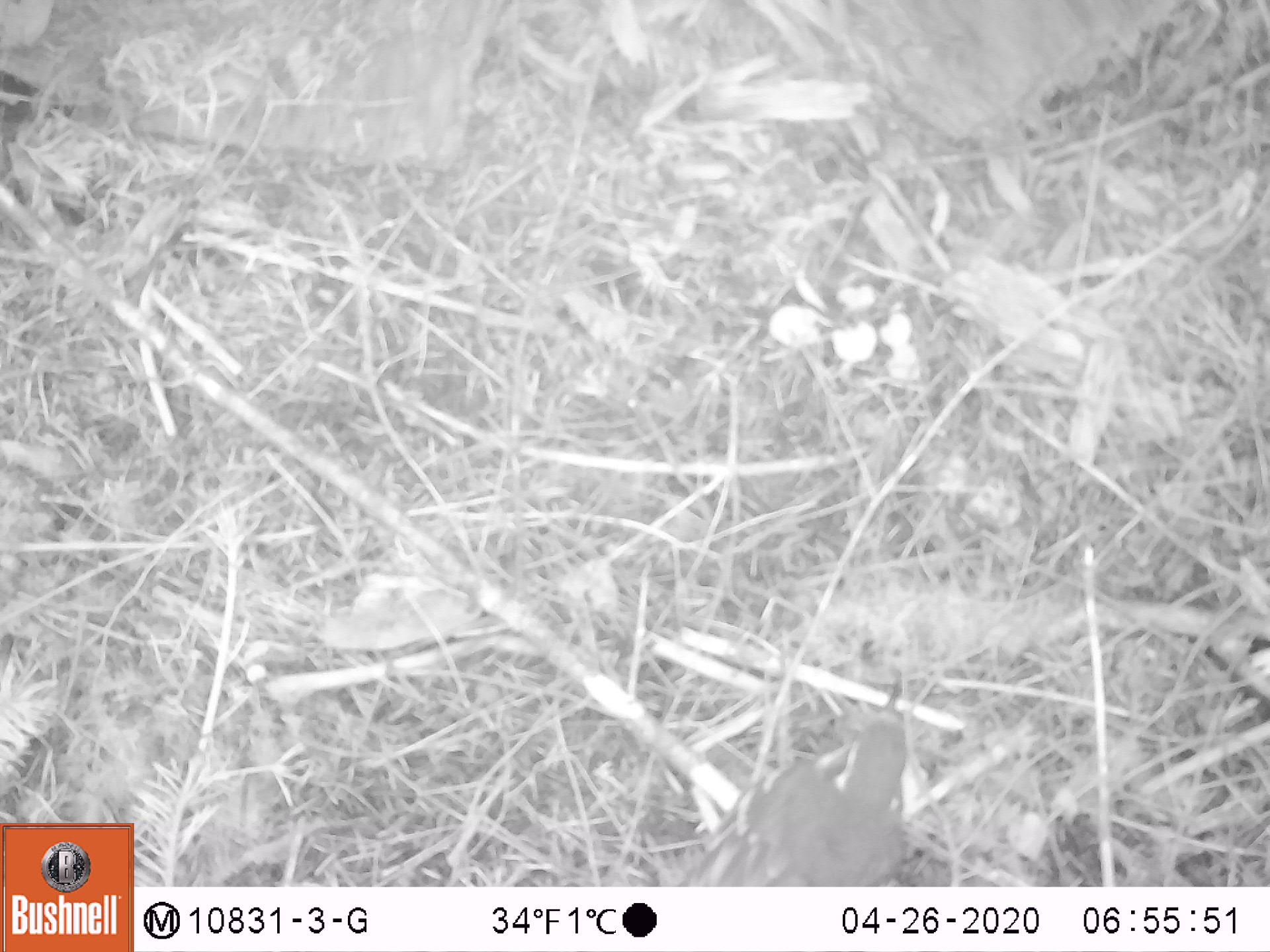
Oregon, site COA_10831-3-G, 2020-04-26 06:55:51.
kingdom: Animalia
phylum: Chordata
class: Aves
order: Passeriformes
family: Turdidae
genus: Ixoreus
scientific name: Ixoreus naevius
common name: varied thrush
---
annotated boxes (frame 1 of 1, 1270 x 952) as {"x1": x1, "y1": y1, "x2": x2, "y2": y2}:
varied thrush: {"x1": 681, "y1": 676, "x2": 921, "y2": 882}